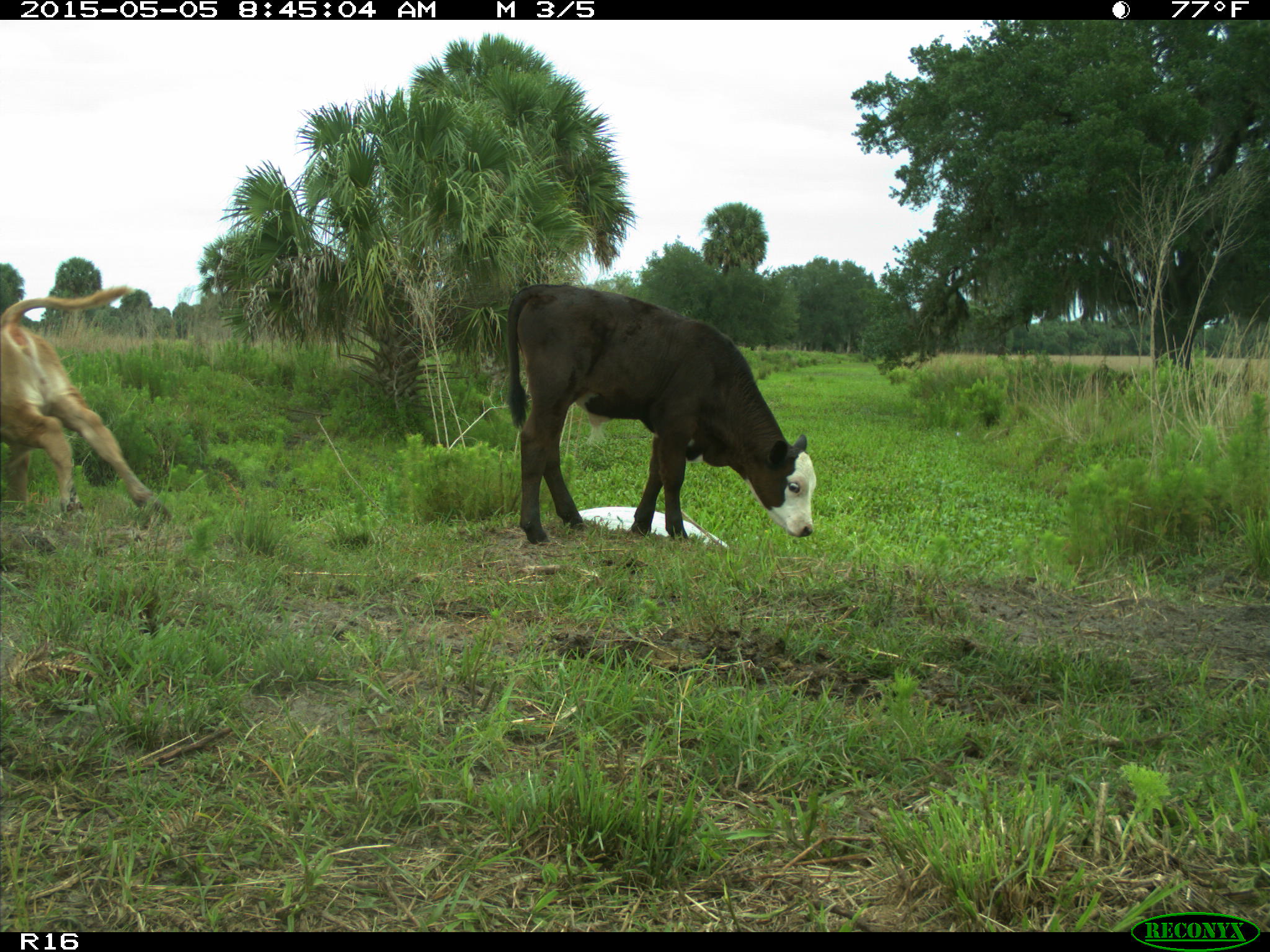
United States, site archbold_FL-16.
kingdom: Animalia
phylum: Chordata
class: Mammalia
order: Artiodactyla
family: Bovidae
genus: Bos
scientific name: Bos taurus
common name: domestic cow